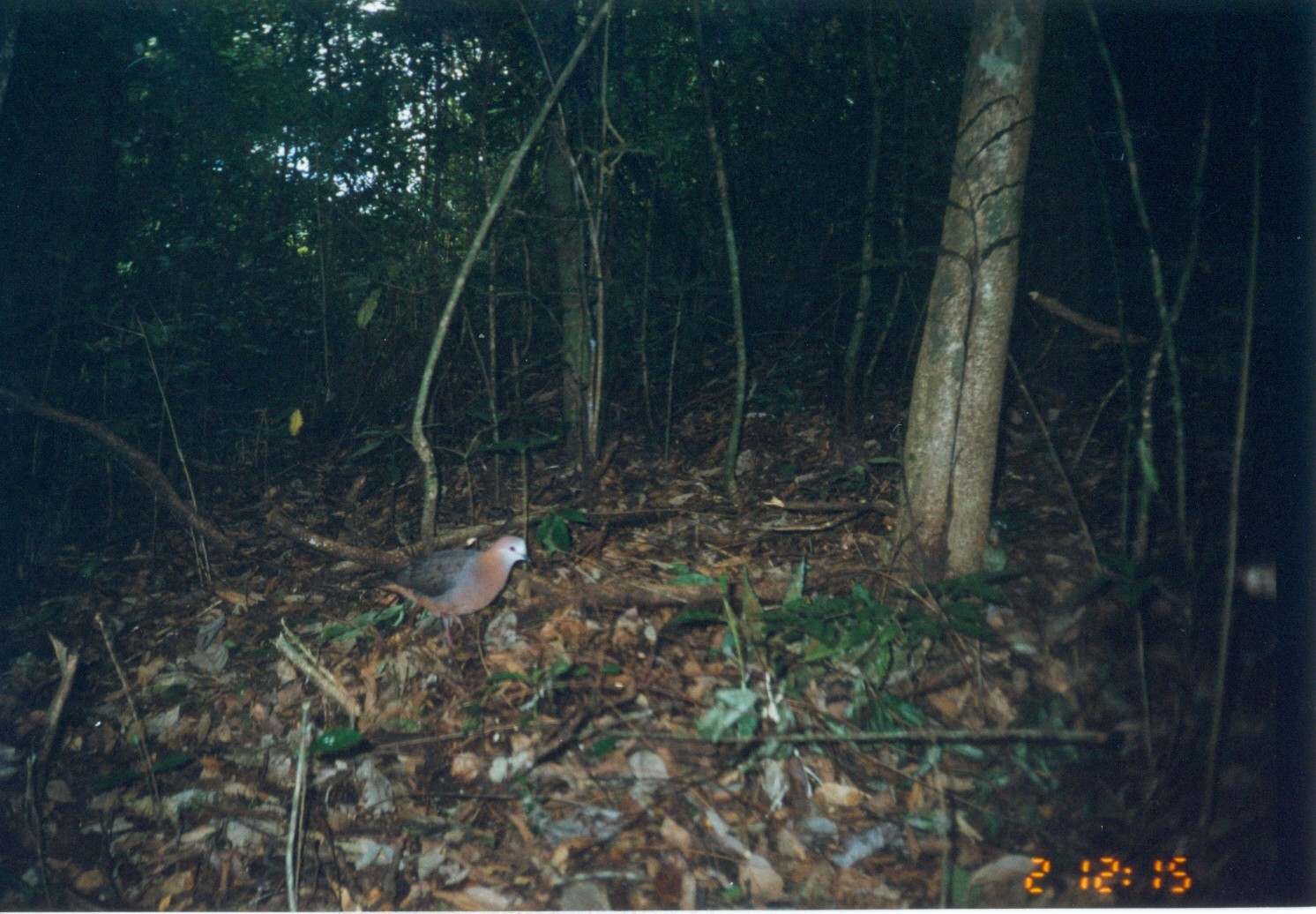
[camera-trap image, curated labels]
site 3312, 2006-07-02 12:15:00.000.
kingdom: Animalia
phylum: Chordata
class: Aves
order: Columbiformes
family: Columbidae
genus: Columba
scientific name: Columba larvata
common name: lemon dove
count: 1